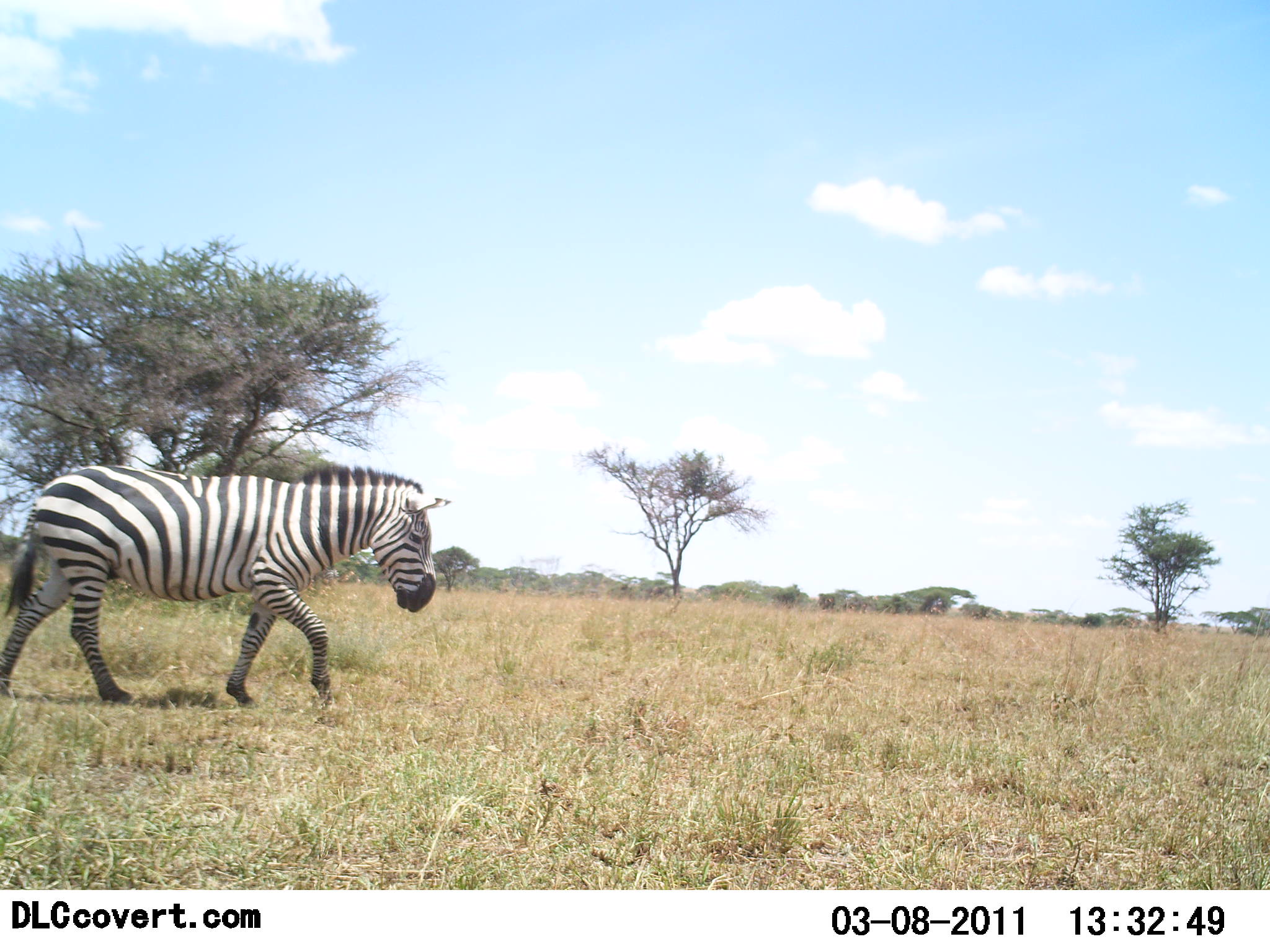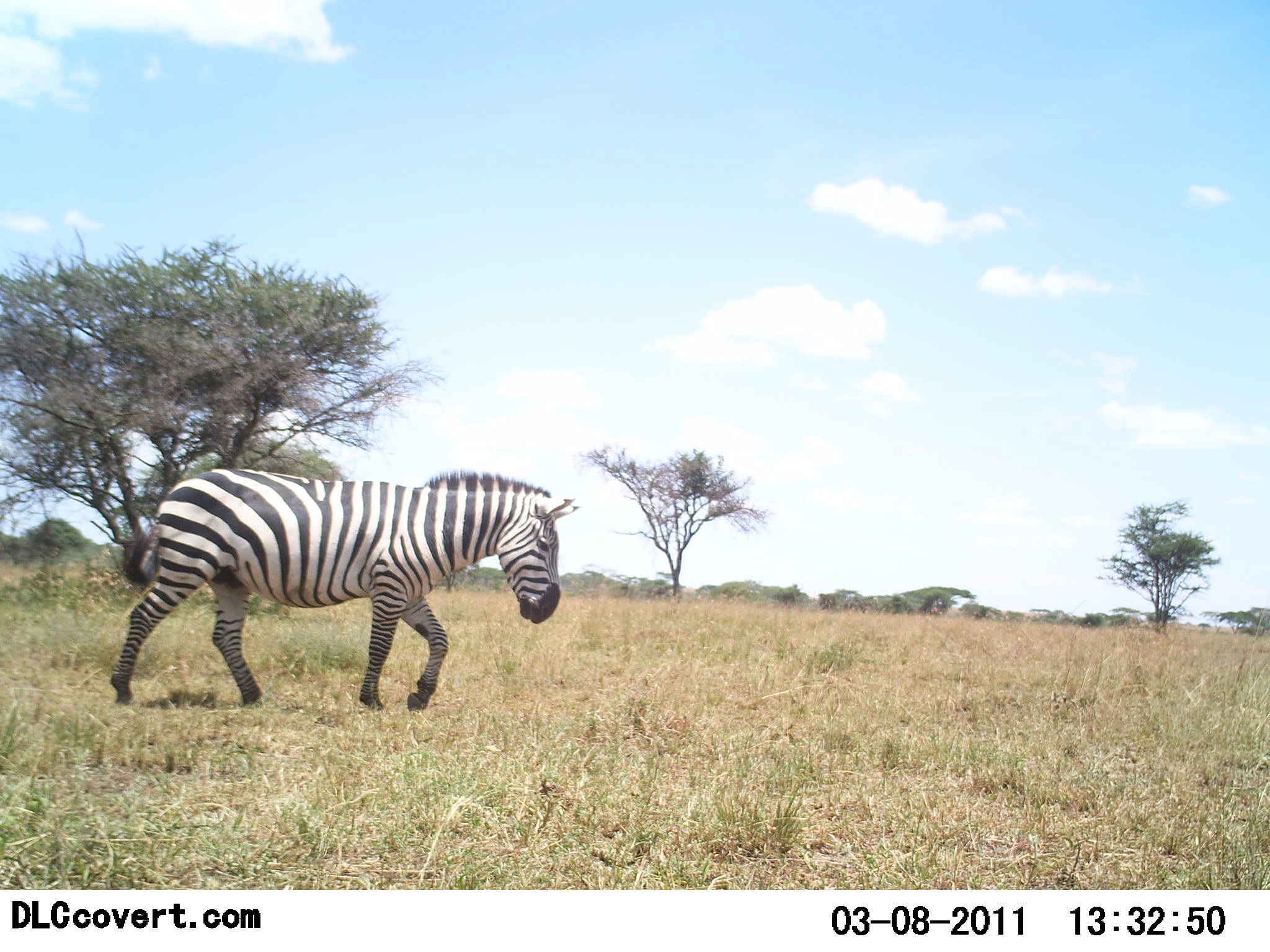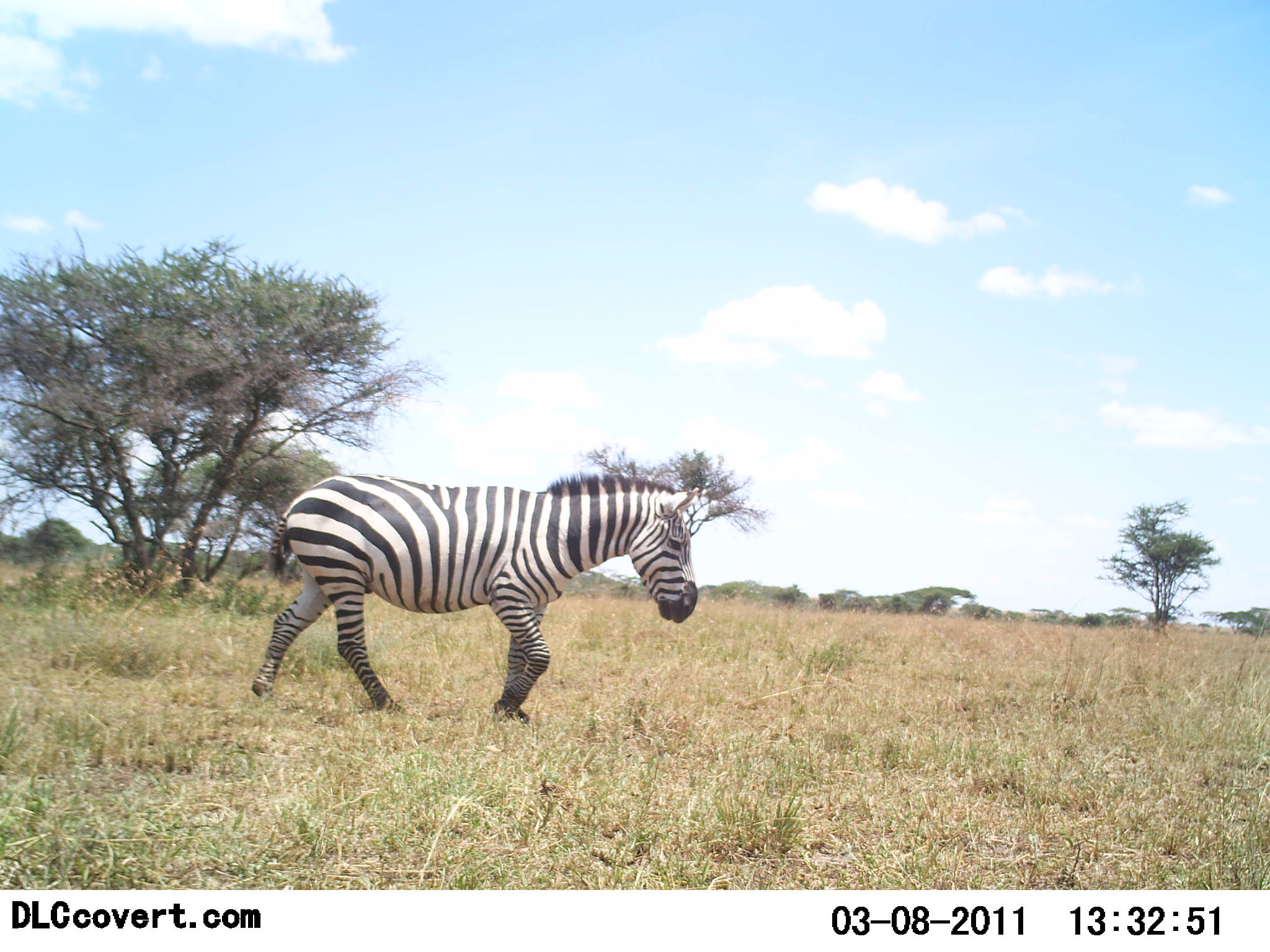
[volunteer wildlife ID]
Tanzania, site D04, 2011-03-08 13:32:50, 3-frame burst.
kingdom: Animalia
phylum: Chordata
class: Mammalia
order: Perissodactyla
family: Equidae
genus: Equus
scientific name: Equus quagga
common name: plains zebra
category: zebra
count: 1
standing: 0%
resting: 0%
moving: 100%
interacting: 0%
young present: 0%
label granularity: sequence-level